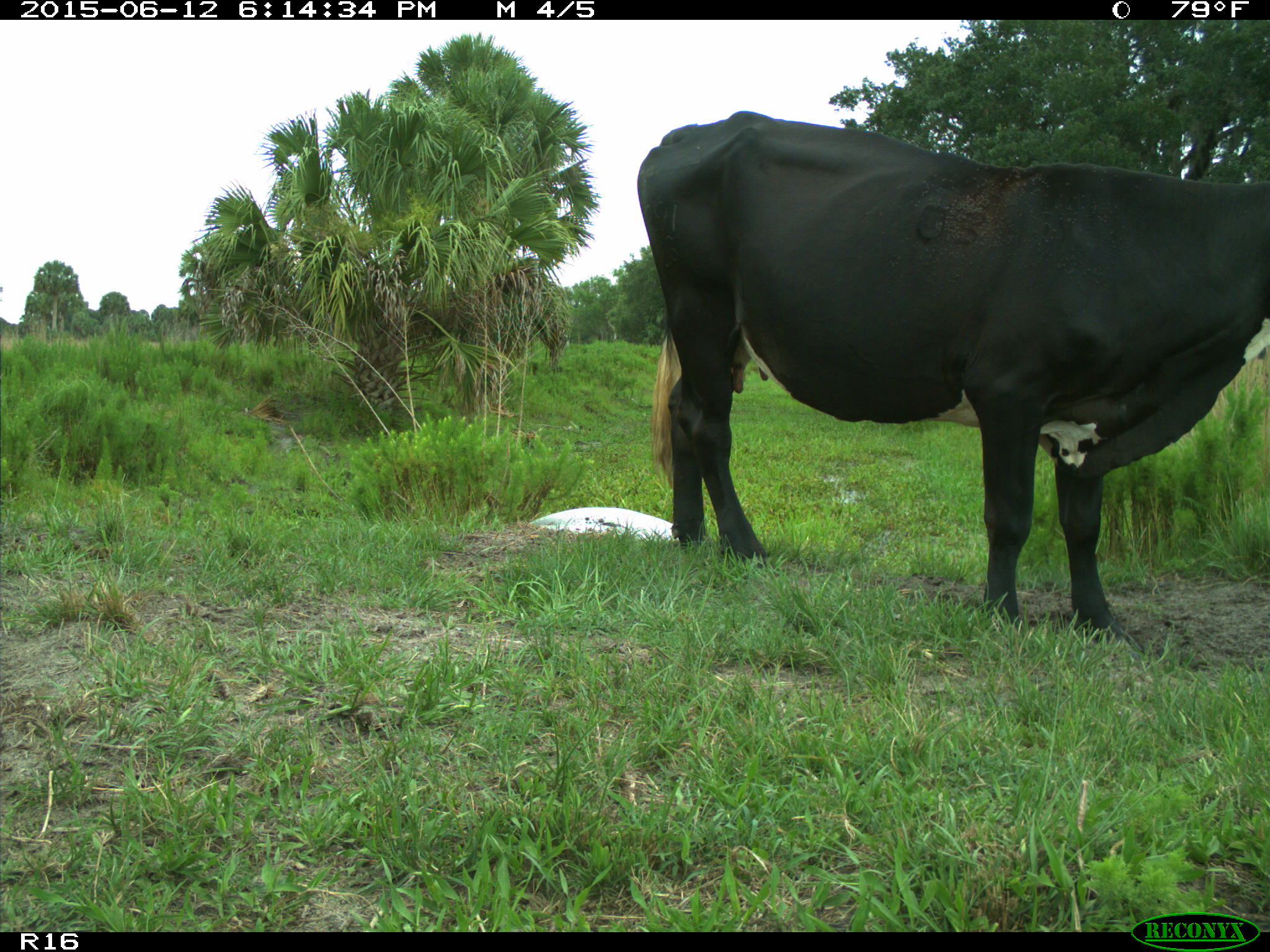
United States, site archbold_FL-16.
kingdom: Animalia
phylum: Chordata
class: Mammalia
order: Artiodactyla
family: Bovidae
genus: Bos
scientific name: Bos taurus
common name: domestic cow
Bos taurus (domestic cow).